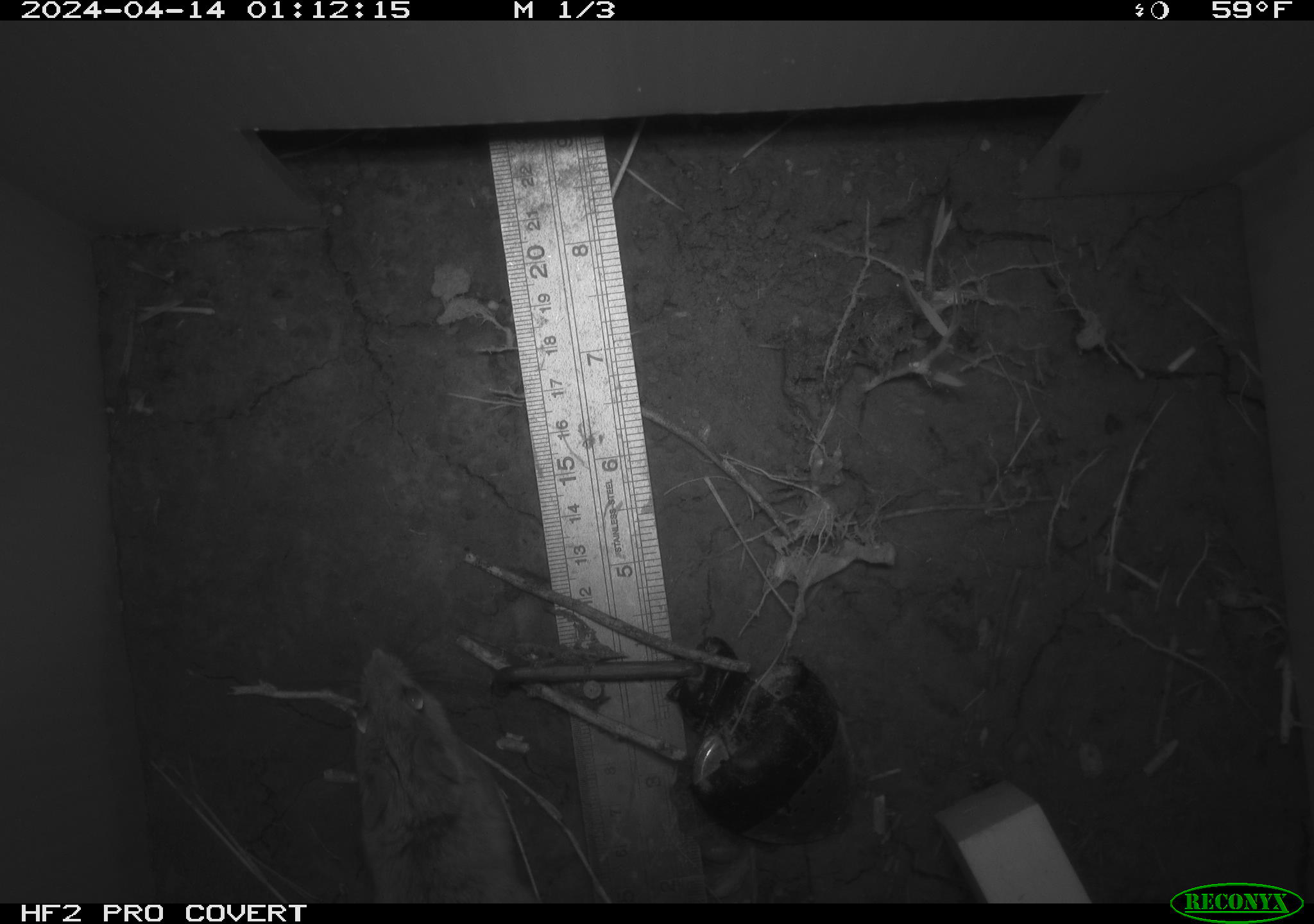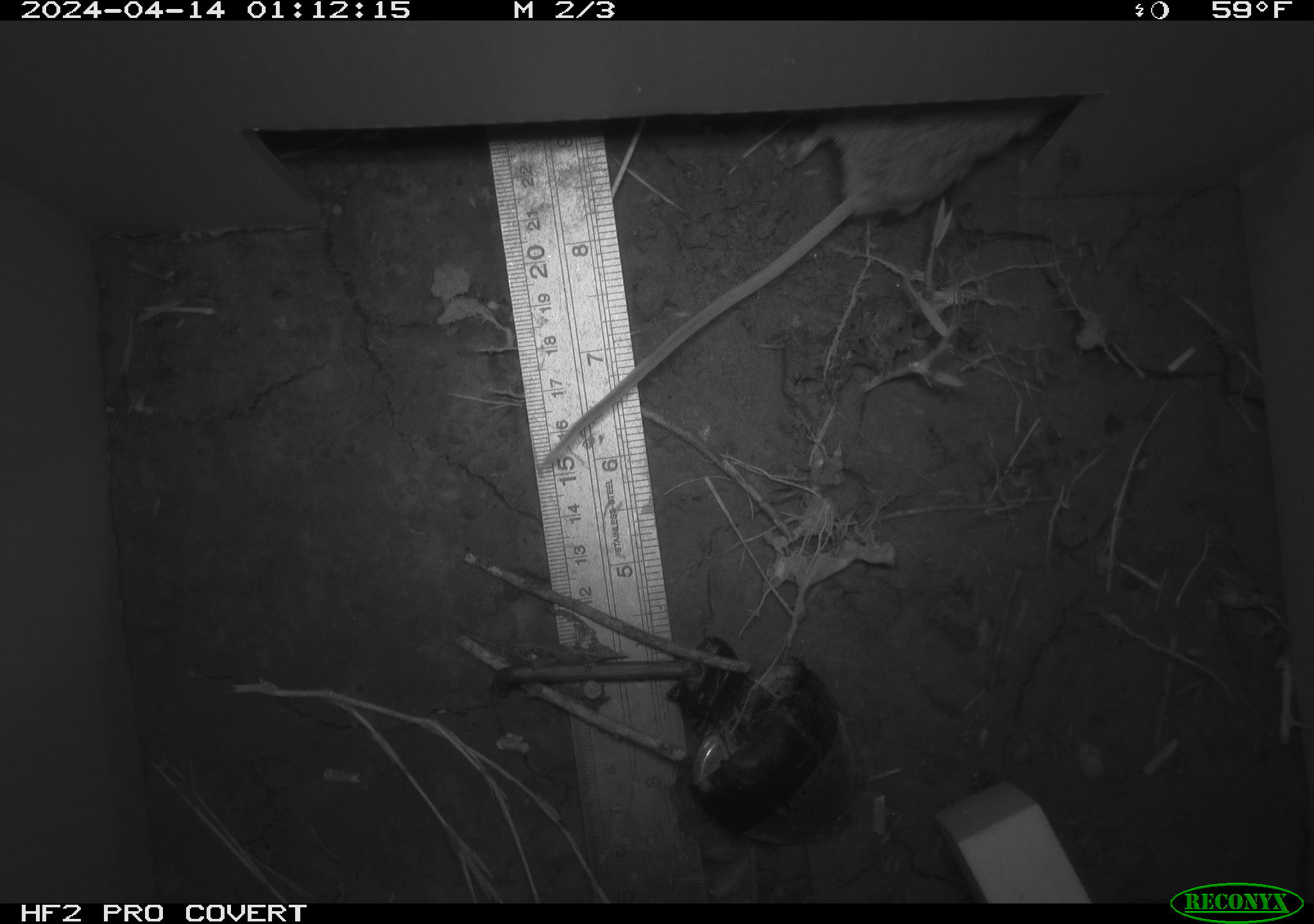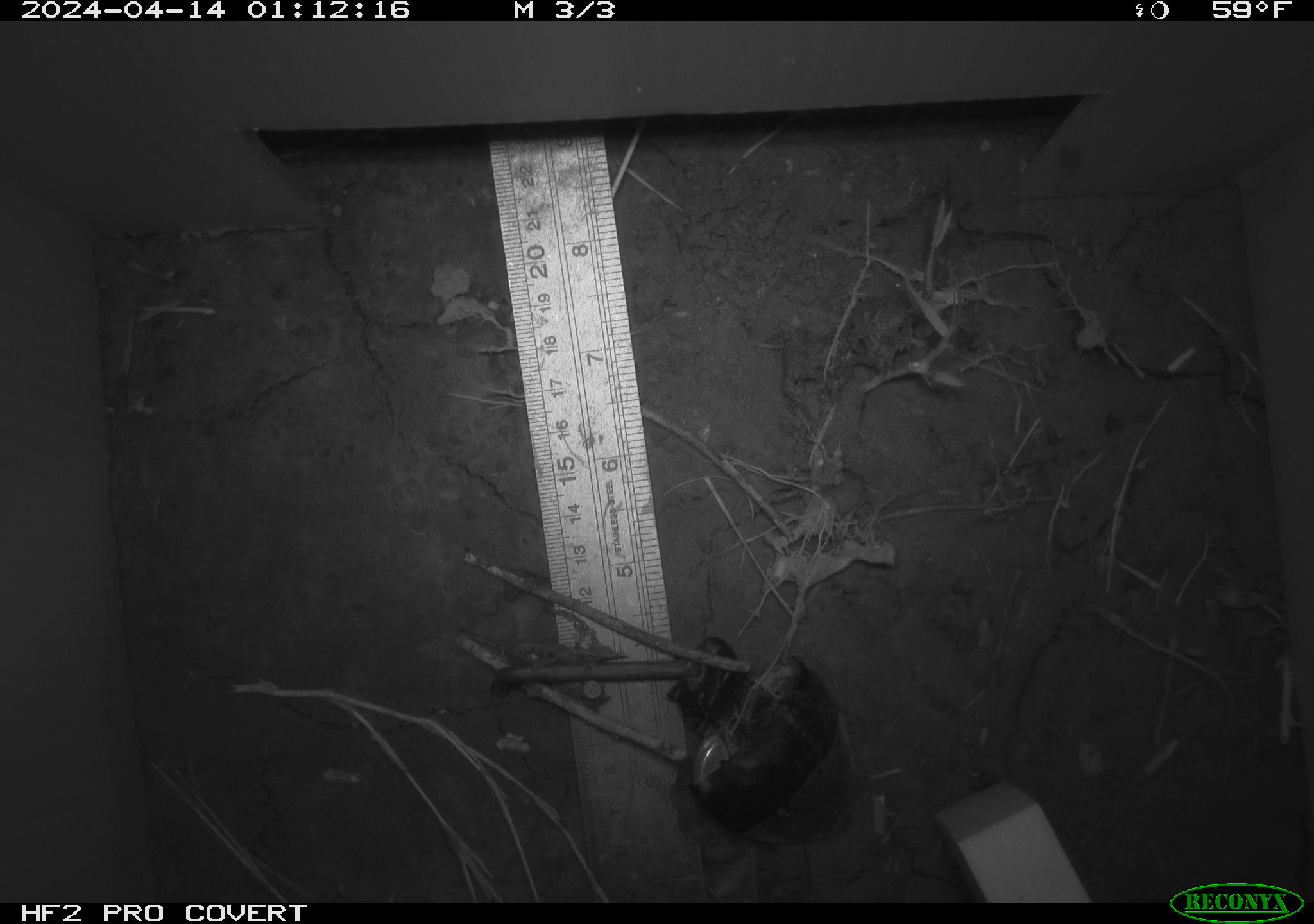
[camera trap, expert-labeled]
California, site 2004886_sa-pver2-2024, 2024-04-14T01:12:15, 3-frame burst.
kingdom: Animalia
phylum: Chordata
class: Mammalia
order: Rodentia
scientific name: Rodentia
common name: mouse species